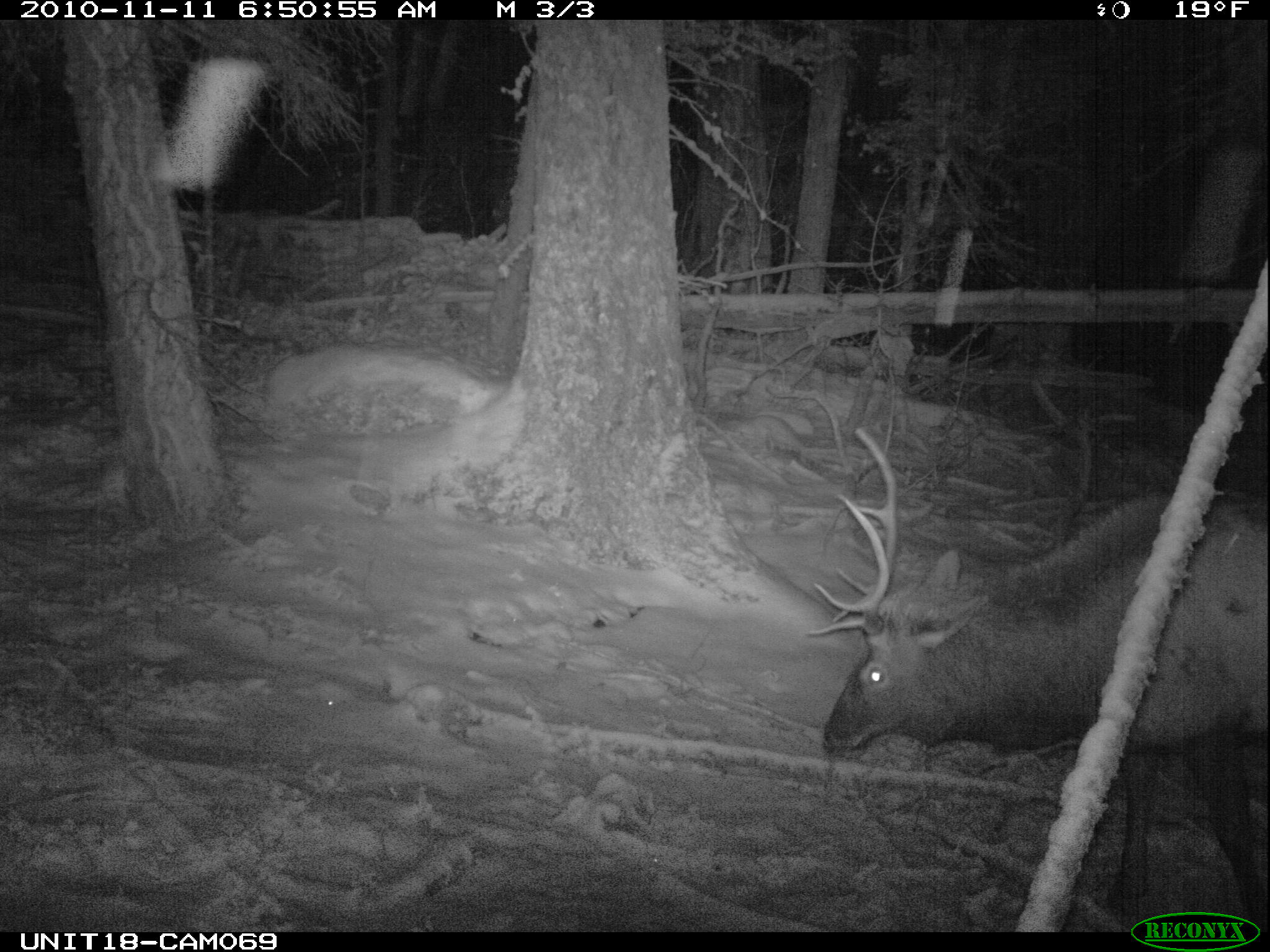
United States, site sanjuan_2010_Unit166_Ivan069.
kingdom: Animalia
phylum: Chordata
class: Mammalia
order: Artiodactyla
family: Cervidae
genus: Cervus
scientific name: Cervus elaphus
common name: red deer